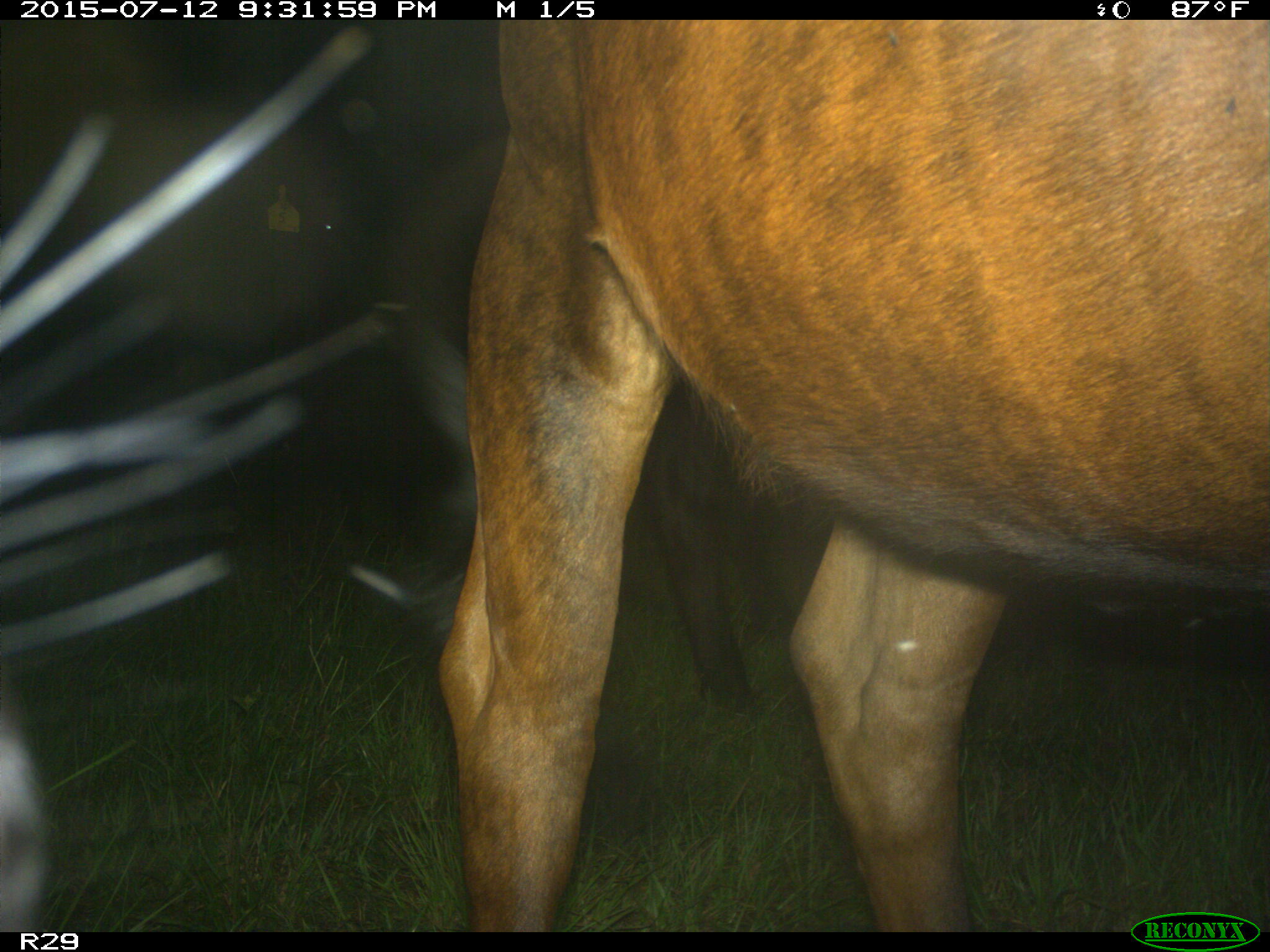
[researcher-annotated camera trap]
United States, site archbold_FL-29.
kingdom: Animalia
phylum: Chordata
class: Mammalia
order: Artiodactyla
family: Bovidae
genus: Bos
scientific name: Bos taurus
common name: domestic cow